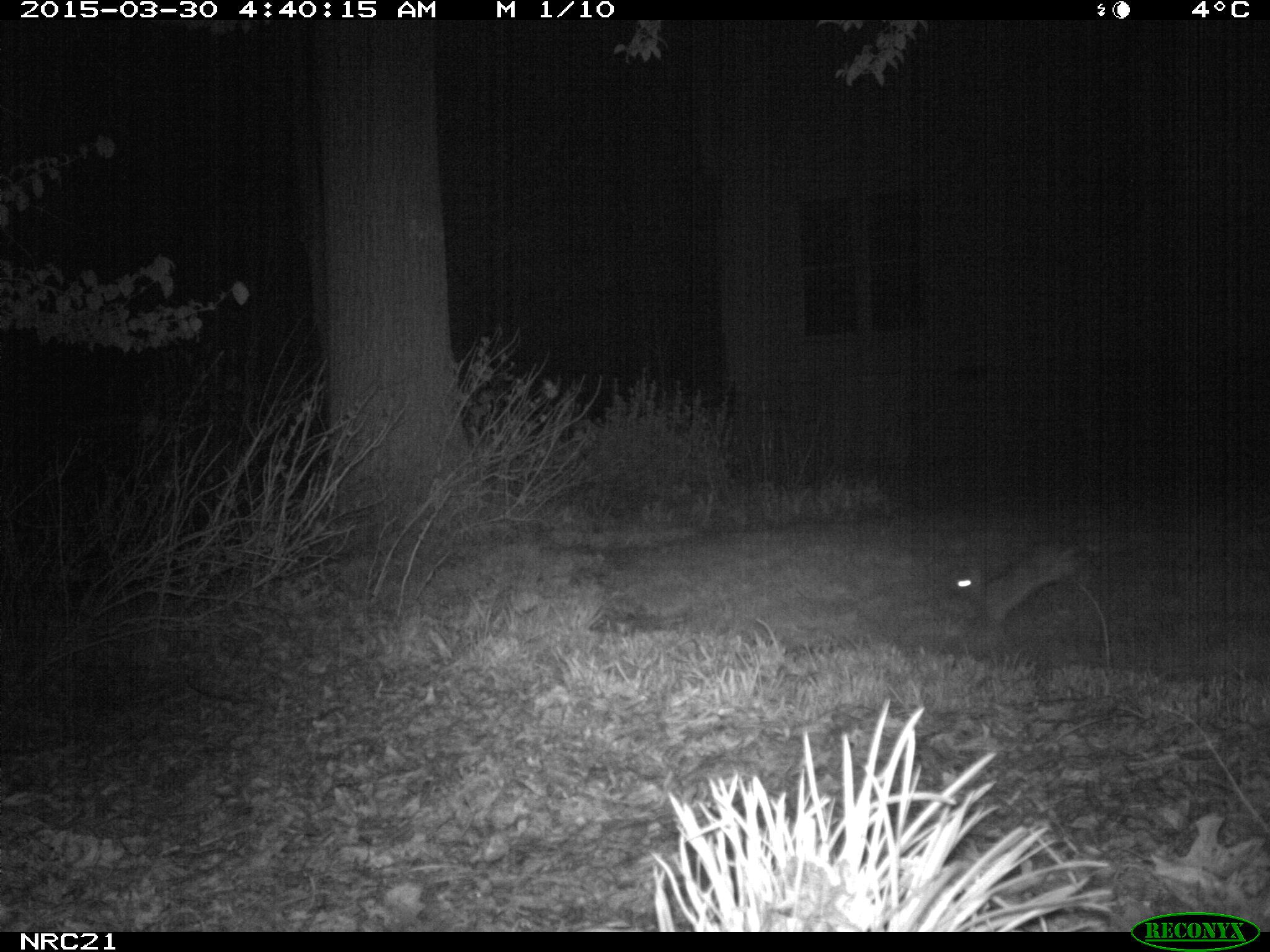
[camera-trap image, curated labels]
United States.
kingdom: Animalia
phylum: Chordata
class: Mammalia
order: Lagomorpha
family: Leporidae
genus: Sylvilagus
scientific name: Sylvilagus floridanus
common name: eastern cottontail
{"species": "Eastern Cottontail (Sylvilagus floridanus)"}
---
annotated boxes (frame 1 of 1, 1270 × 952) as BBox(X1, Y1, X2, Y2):
Eastern Cottontail: BBox(945, 522, 1114, 636)